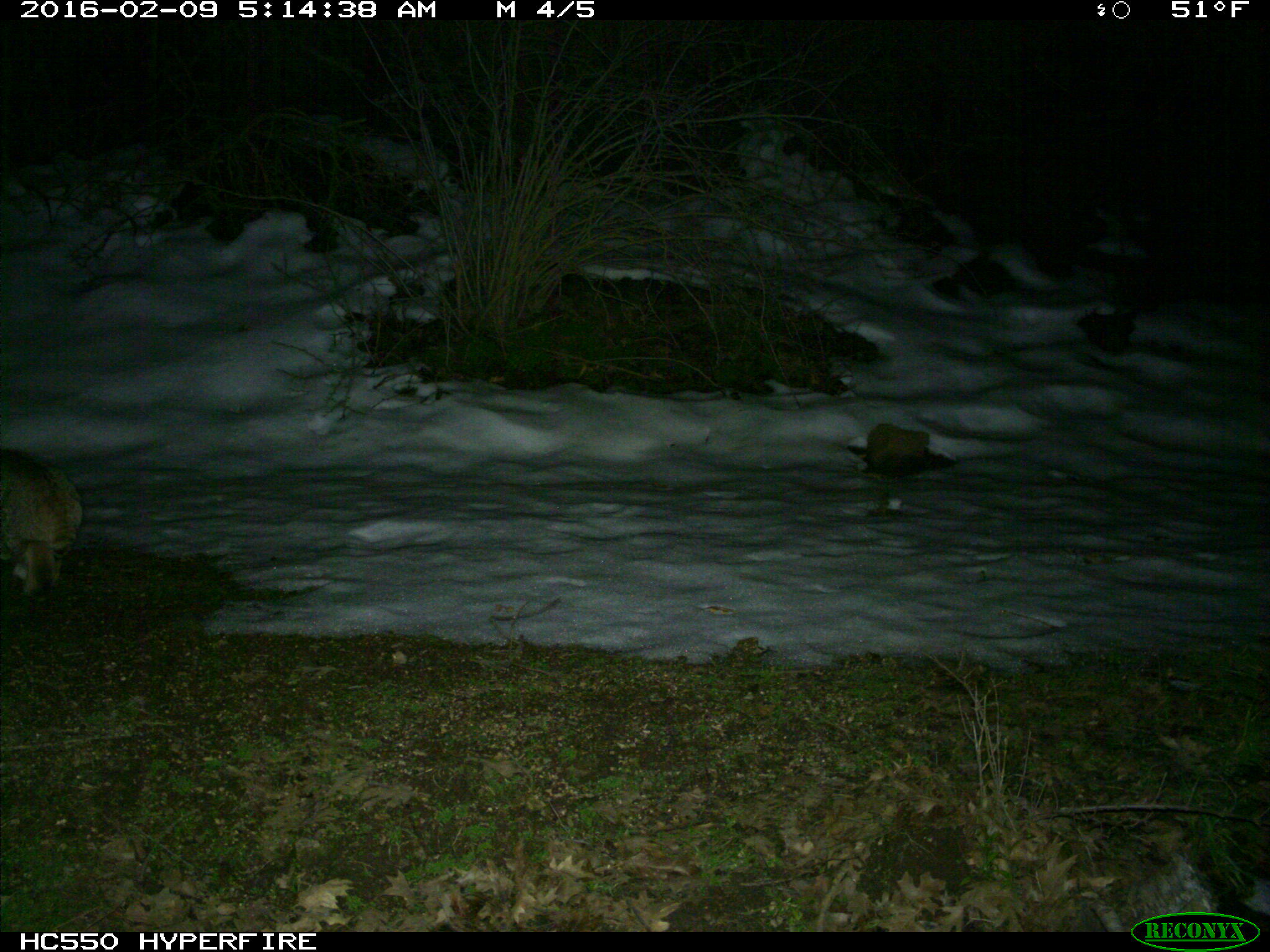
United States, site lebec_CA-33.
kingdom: Animalia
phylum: Chordata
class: Mammalia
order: Carnivora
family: Felidae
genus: Lynx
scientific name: Lynx rufus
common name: bobcat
Lynx rufus (bobcat).